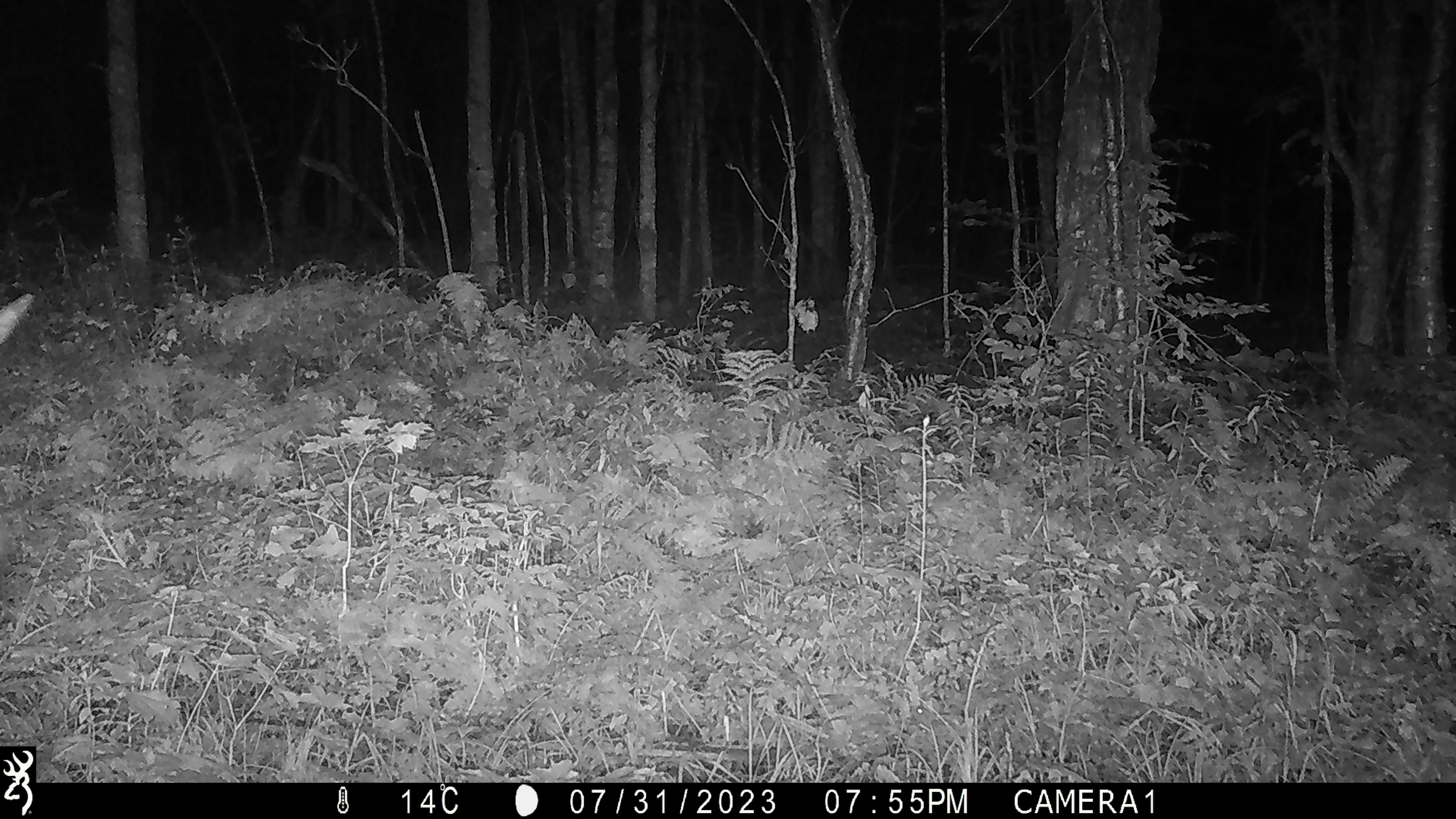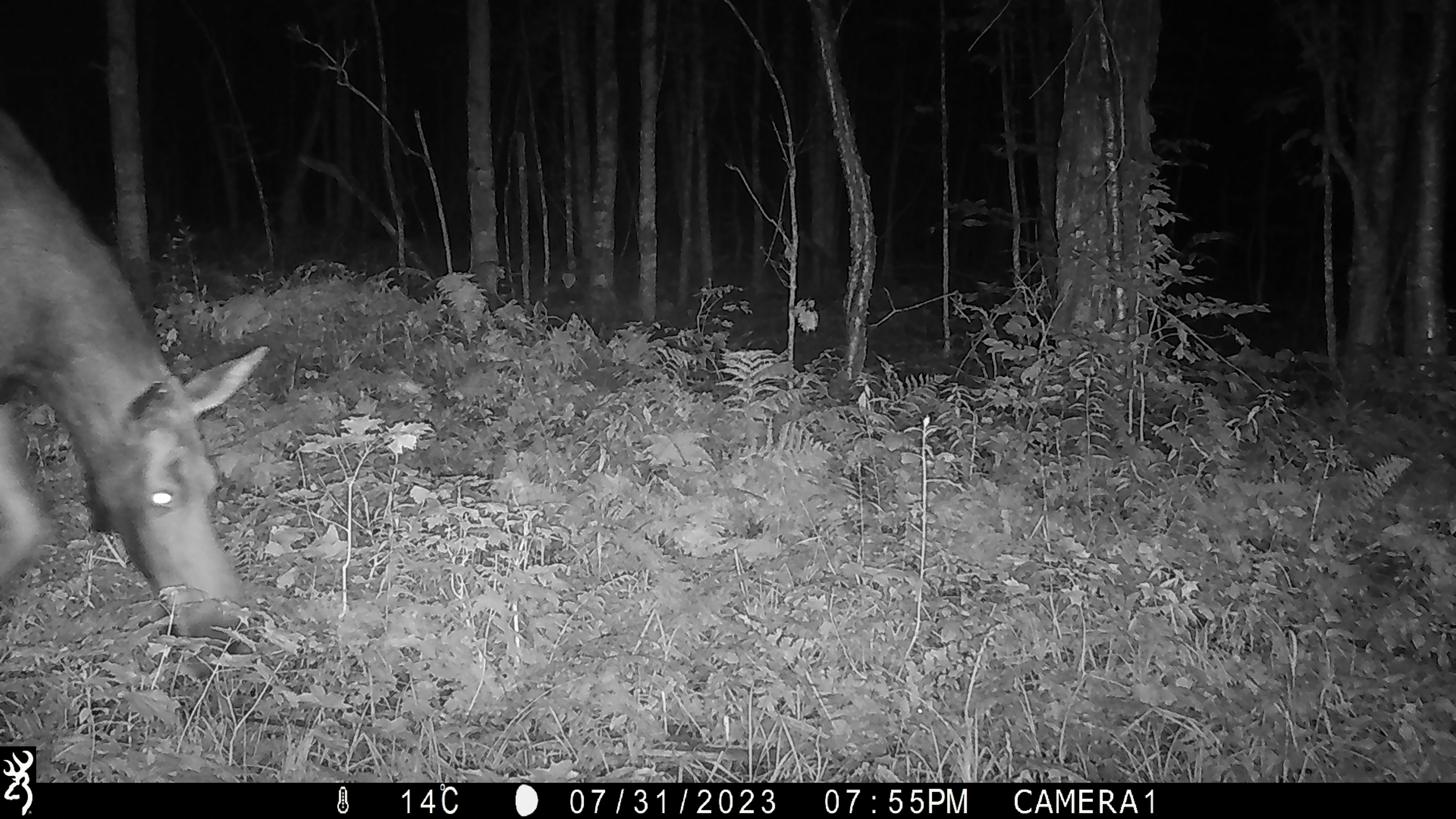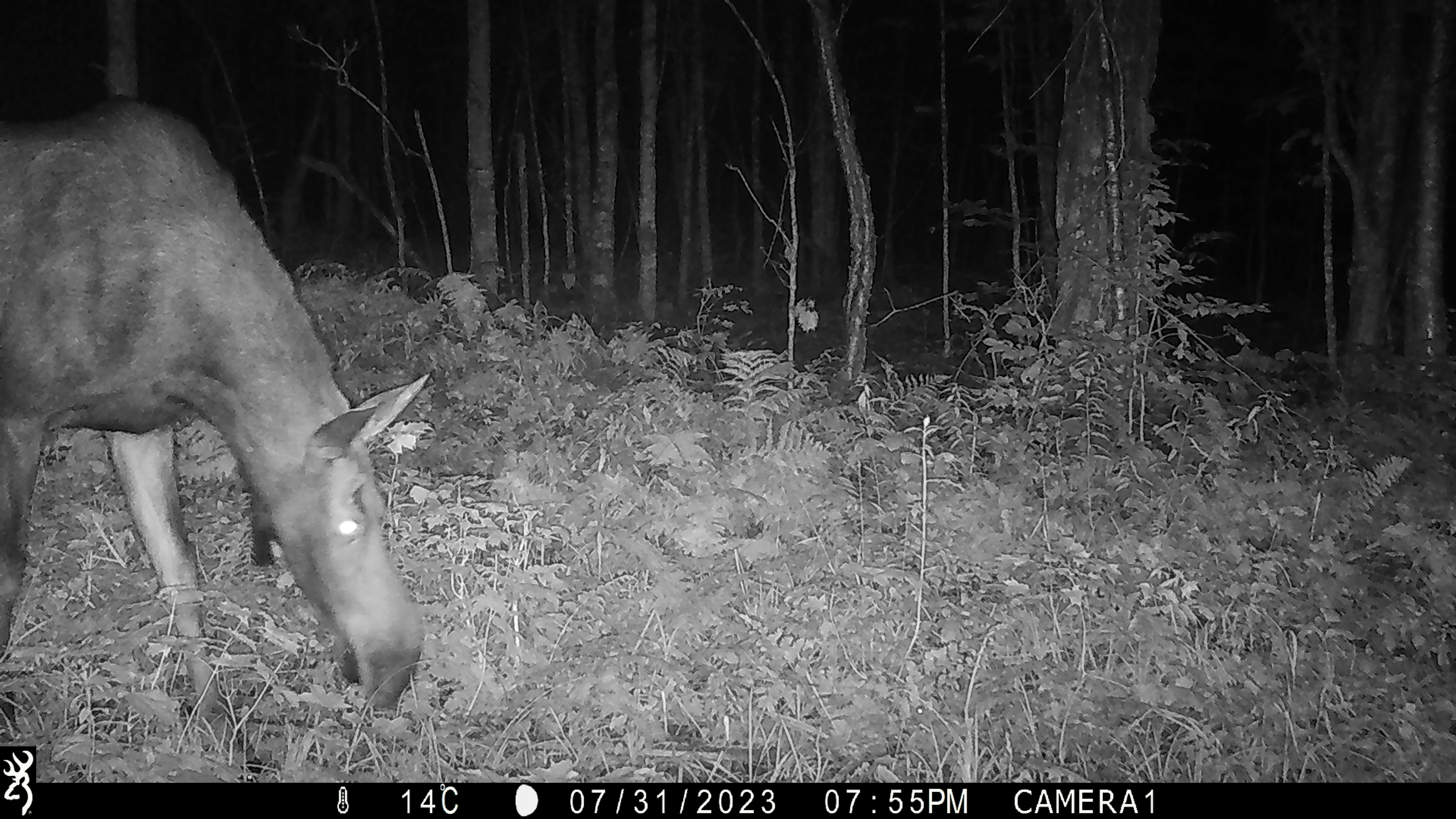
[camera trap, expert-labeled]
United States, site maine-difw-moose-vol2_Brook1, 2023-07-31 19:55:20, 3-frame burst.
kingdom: Animalia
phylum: Chordata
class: Mammalia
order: Artiodactyla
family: Cervidae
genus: Alces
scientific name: Alces alces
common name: moose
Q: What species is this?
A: Moose (Alces alces).